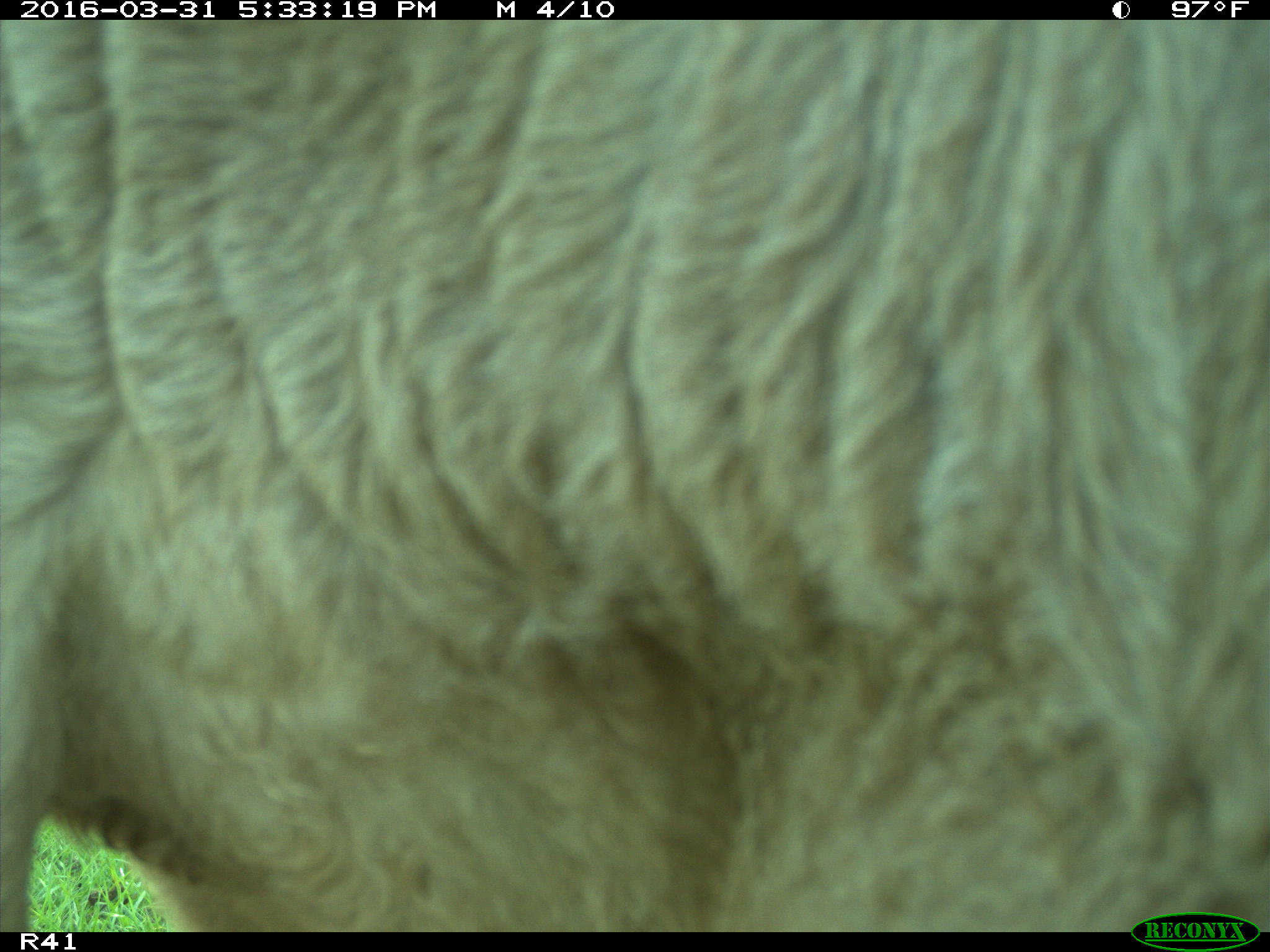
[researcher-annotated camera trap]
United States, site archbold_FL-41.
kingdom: Animalia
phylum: Chordata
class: Mammalia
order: Artiodactyla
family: Bovidae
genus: Bos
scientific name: Bos taurus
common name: domestic cow